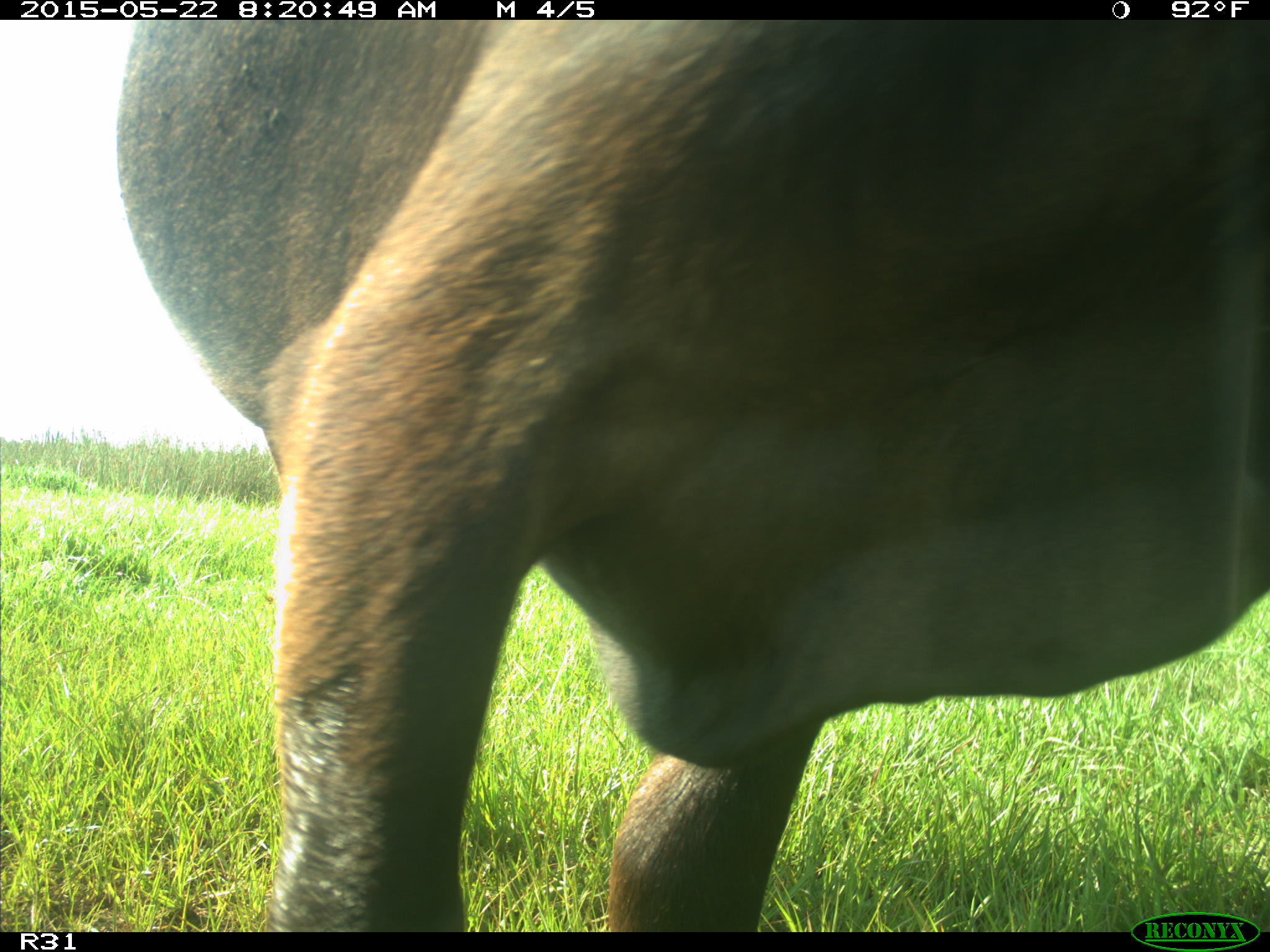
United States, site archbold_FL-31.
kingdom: Animalia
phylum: Chordata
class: Mammalia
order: Artiodactyla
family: Bovidae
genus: Bos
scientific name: Bos taurus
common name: domestic cow